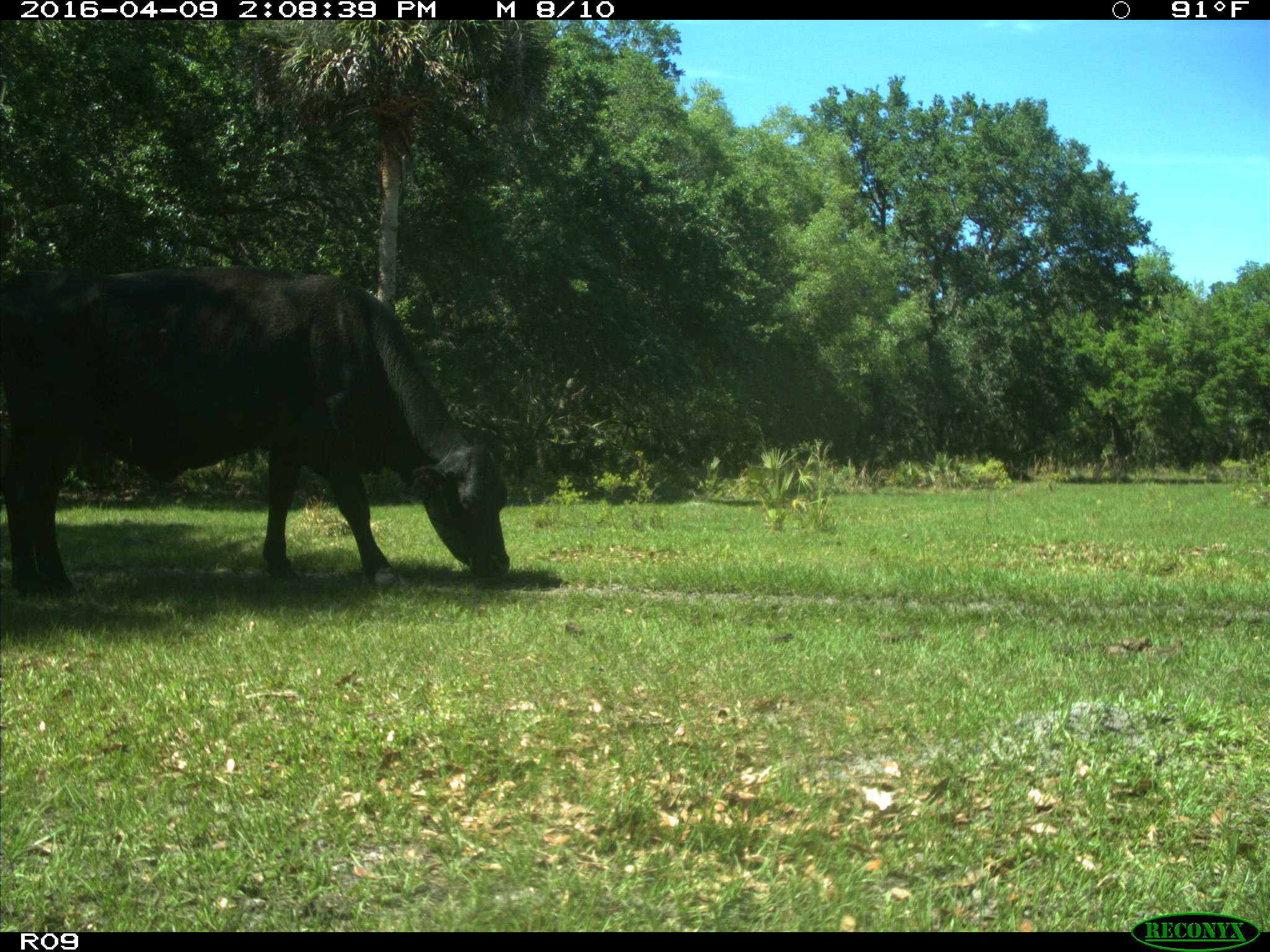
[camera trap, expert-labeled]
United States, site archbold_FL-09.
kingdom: Animalia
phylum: Chordata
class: Mammalia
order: Artiodactyla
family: Bovidae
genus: Bos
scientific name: Bos taurus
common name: domestic cow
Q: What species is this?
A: Bos taurus (domestic cow).